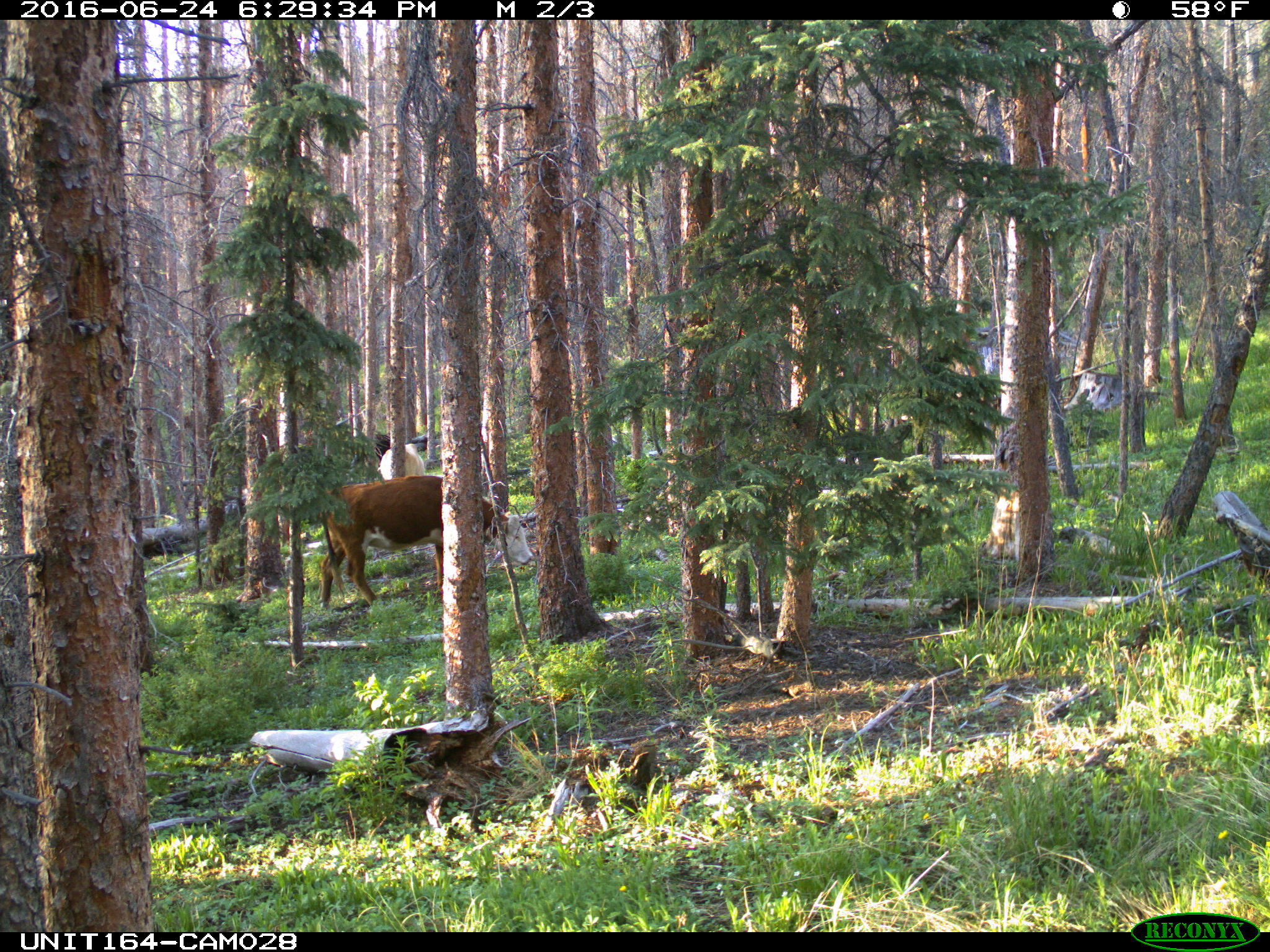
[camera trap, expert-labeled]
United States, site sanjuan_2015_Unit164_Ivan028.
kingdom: Animalia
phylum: Chordata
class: Mammalia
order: Artiodactyla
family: Bovidae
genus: Bos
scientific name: Bos taurus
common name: domestic cow